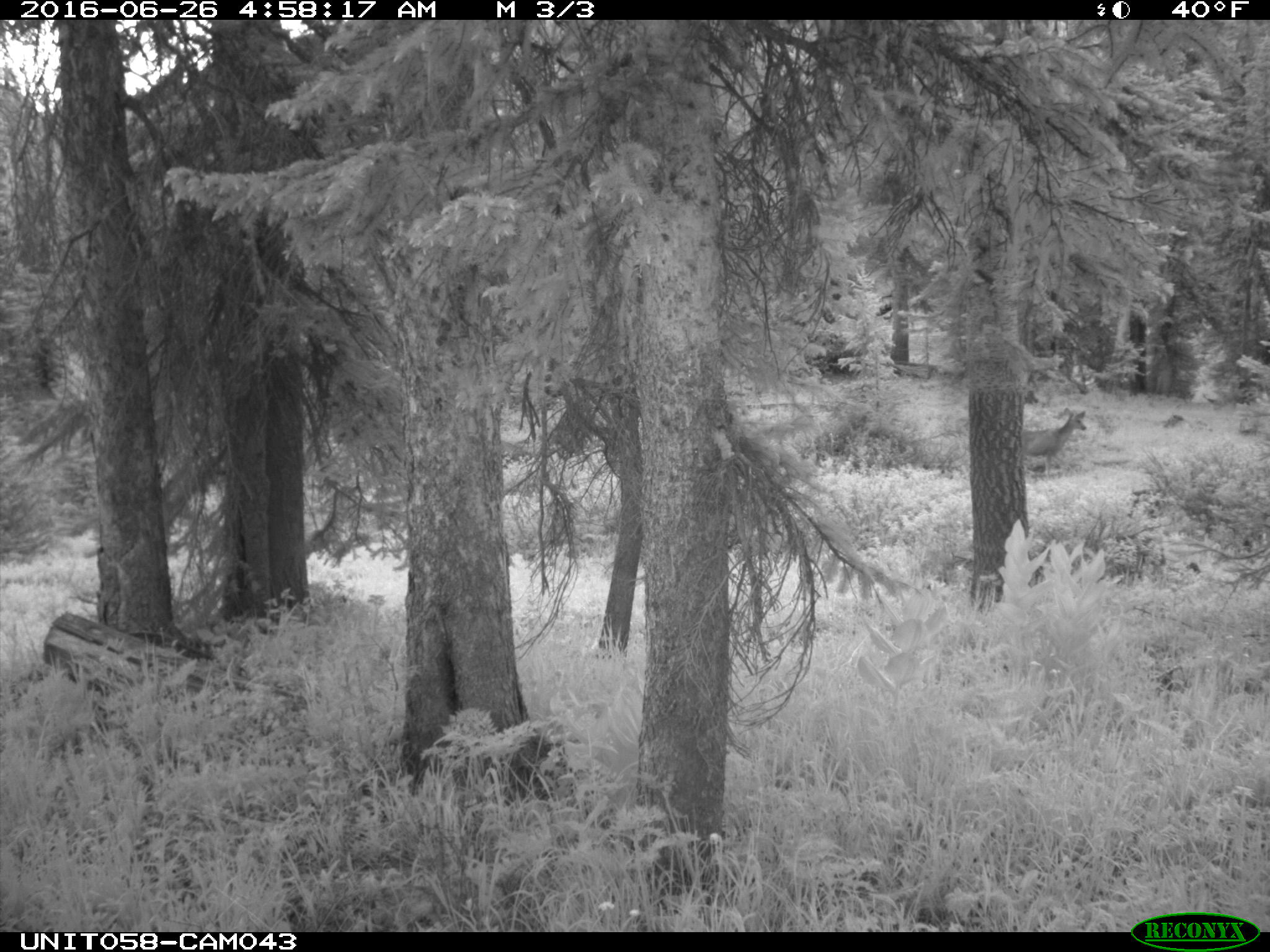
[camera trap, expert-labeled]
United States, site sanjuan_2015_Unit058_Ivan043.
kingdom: Animalia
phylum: Chordata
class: Mammalia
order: Artiodactyla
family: Cervidae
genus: Odocoileus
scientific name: Odocoileus hemionus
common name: mule deer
Odocoileus hemionus (mule deer).